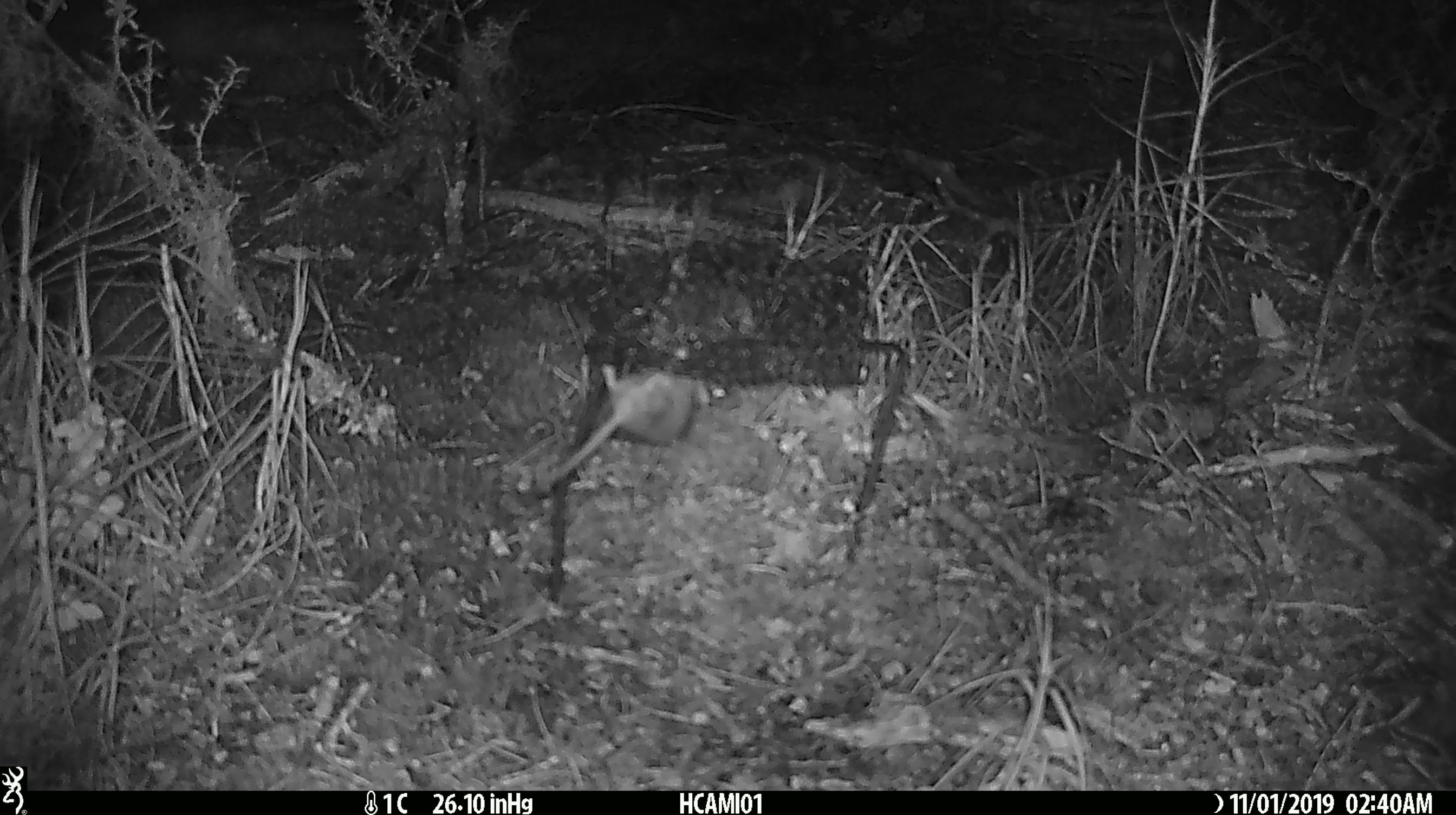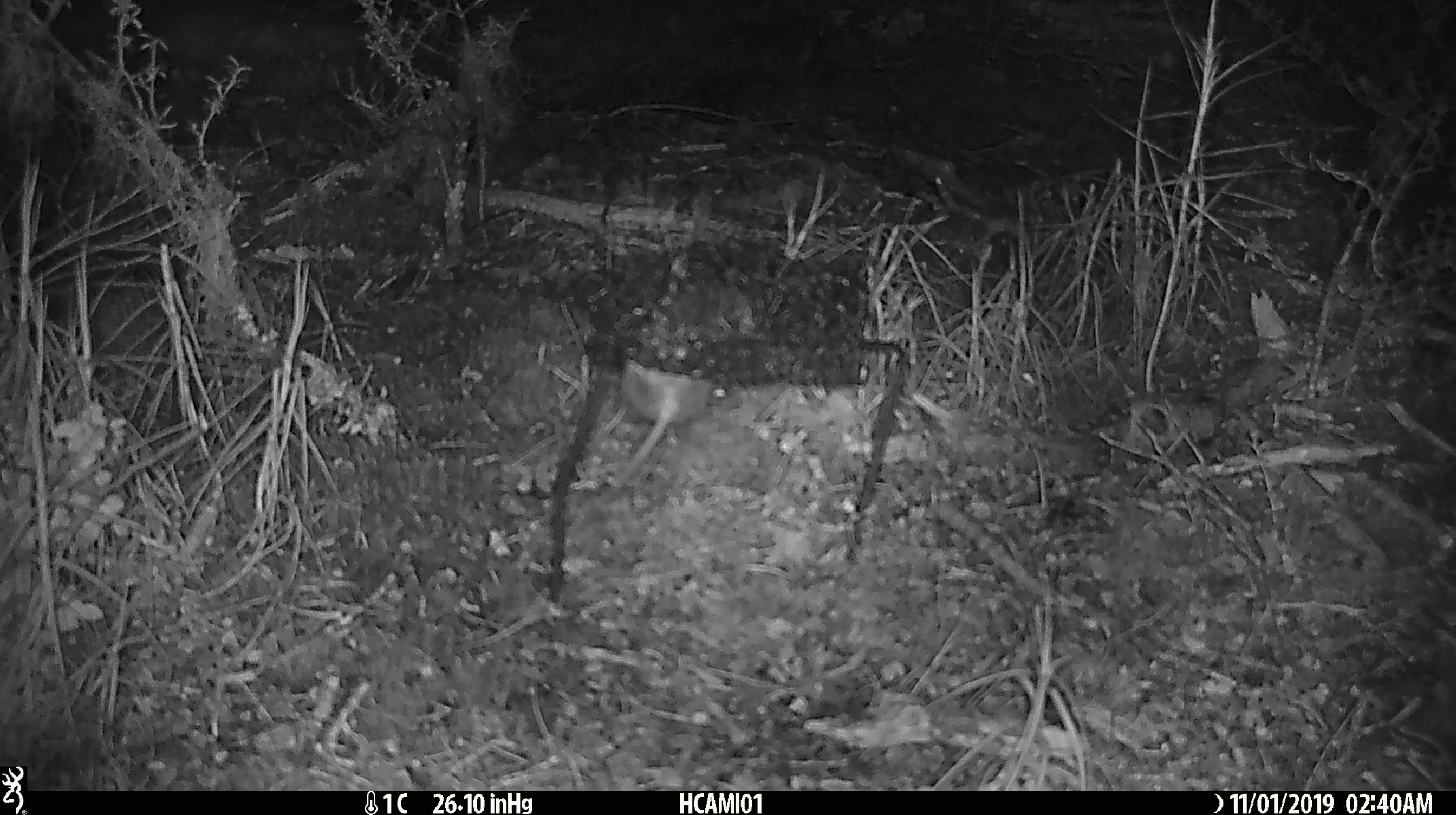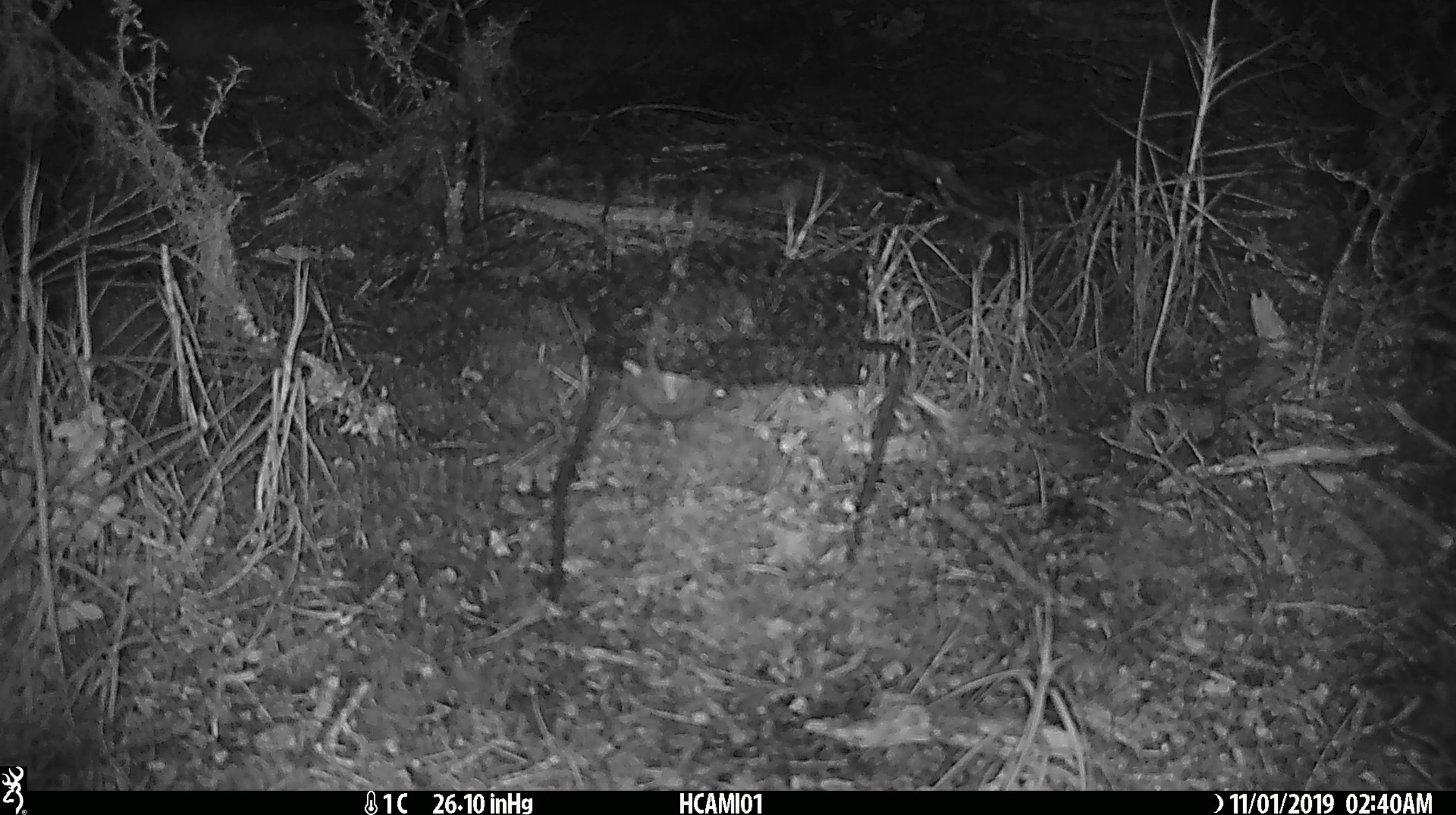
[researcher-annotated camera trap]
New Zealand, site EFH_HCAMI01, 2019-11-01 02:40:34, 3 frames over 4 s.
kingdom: Animalia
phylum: Chordata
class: Mammalia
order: Rodentia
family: Muridae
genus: Mus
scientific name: Mus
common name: mouse